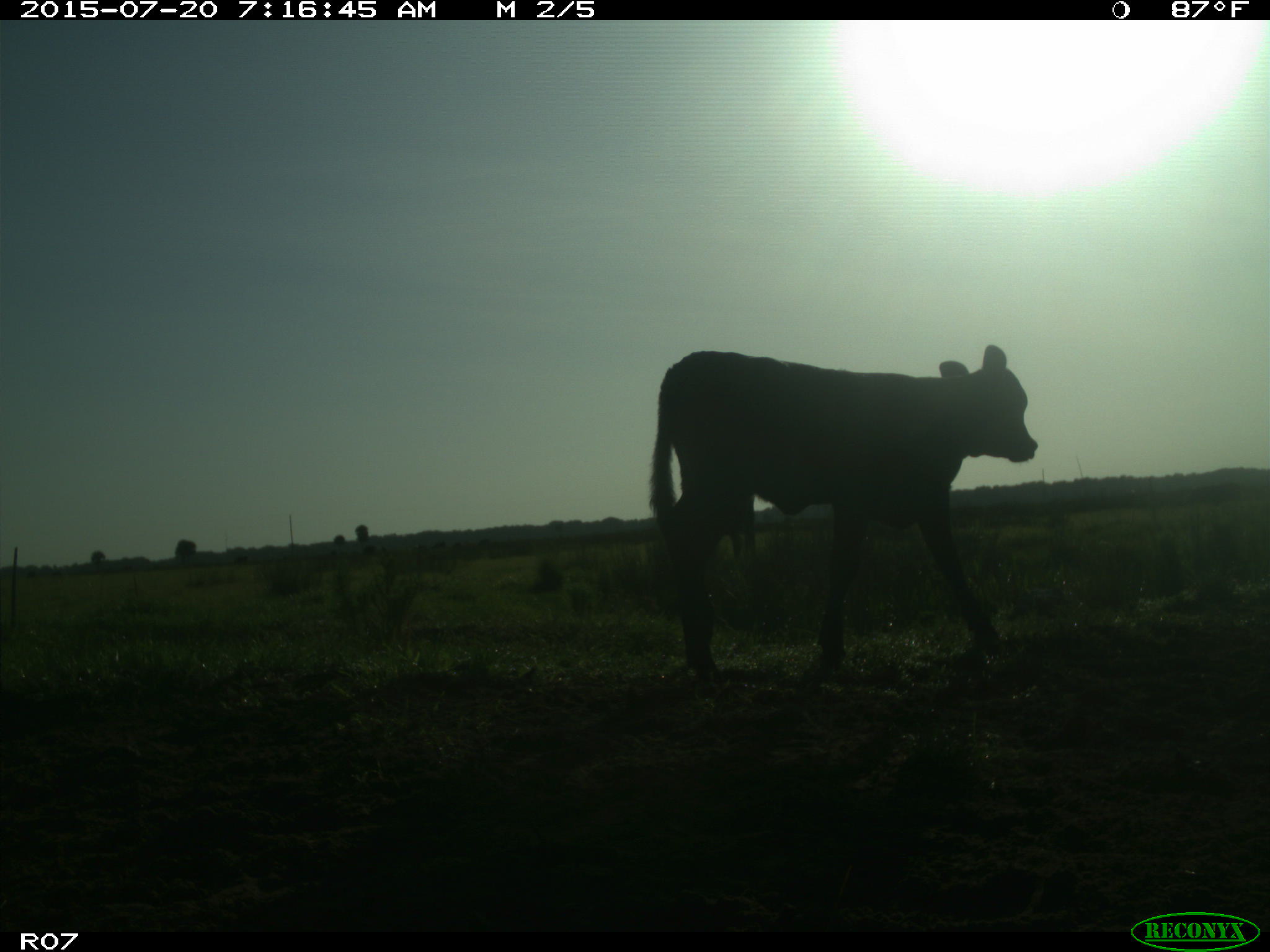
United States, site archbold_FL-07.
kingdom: Animalia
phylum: Chordata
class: Mammalia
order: Artiodactyla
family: Bovidae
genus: Bos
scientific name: Bos taurus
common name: domestic cow